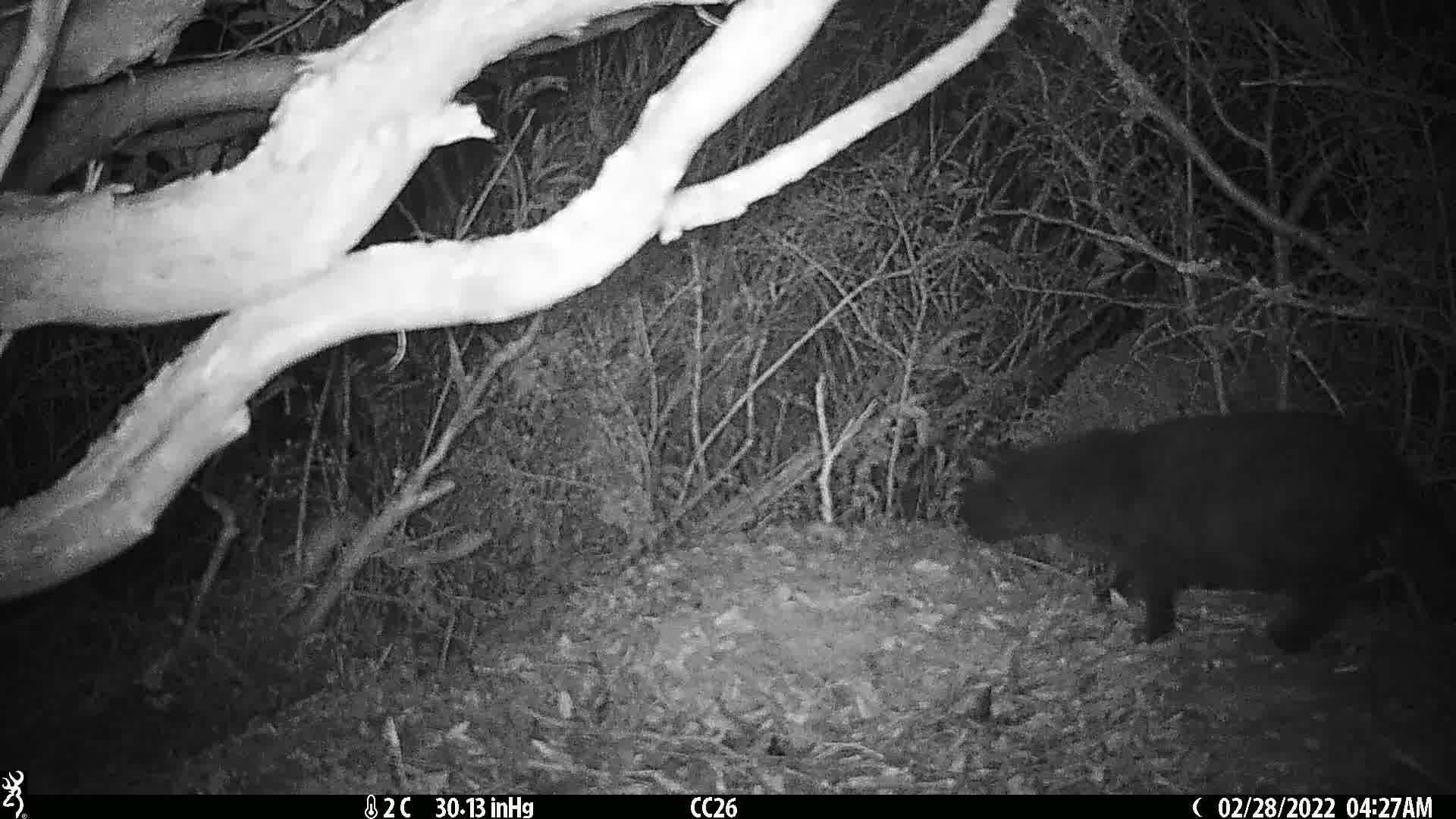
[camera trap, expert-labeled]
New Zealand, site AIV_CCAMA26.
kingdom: Animalia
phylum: Chordata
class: Mammalia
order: Carnivora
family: Felidae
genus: Felis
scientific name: Felis catus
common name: domestic cat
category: cat